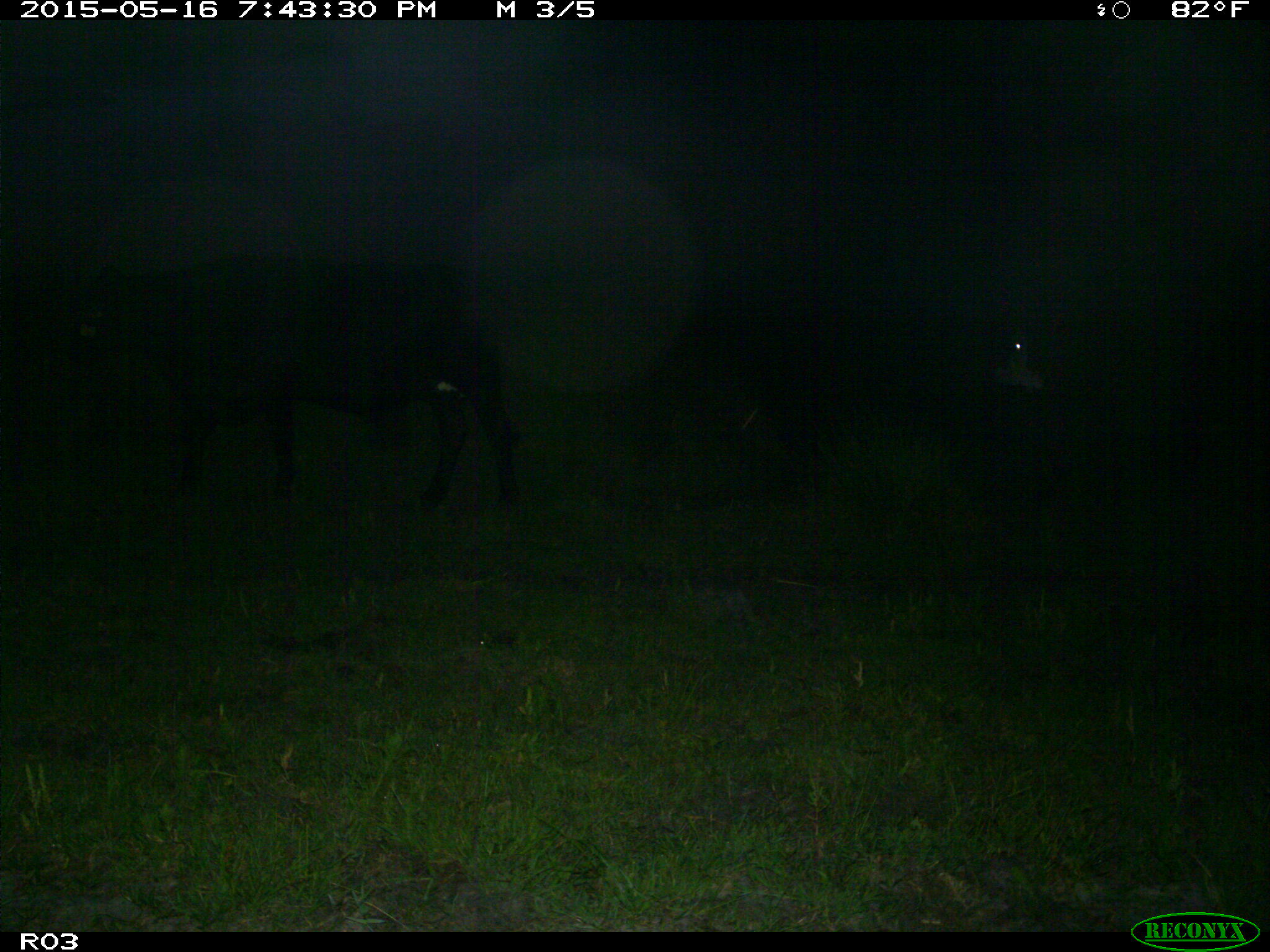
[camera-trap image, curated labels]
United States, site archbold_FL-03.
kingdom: Animalia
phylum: Chordata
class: Mammalia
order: Artiodactyla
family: Bovidae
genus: Bos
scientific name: Bos taurus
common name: domestic cow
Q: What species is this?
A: Bos taurus (domestic cow).